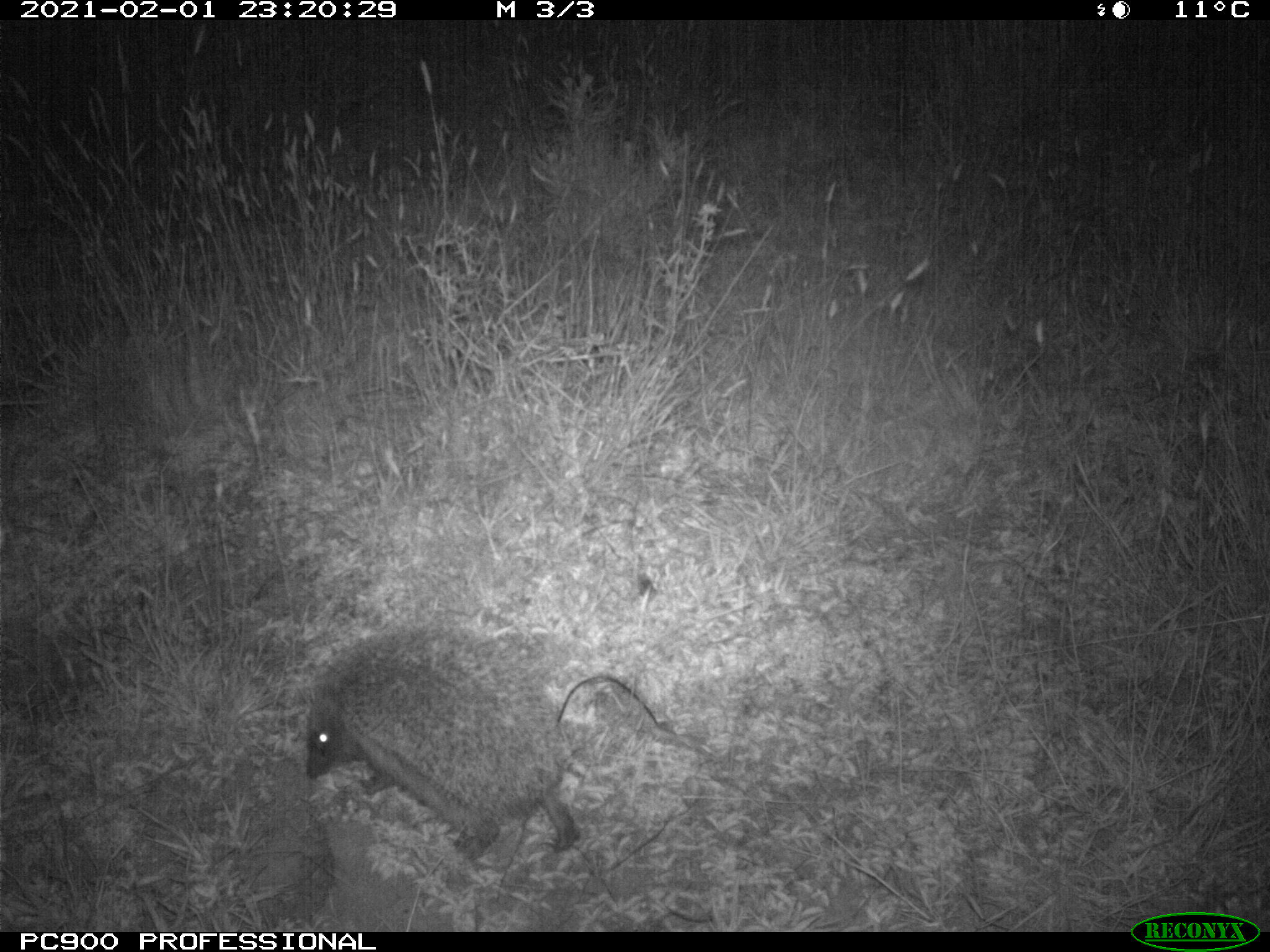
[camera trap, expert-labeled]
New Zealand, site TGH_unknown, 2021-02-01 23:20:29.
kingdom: Animalia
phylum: Chordata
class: Mammalia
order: Eulipotyphla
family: Erinaceidae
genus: Erinaceus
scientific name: Erinaceus europaeus europaeus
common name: european hedgehog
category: hedgehog